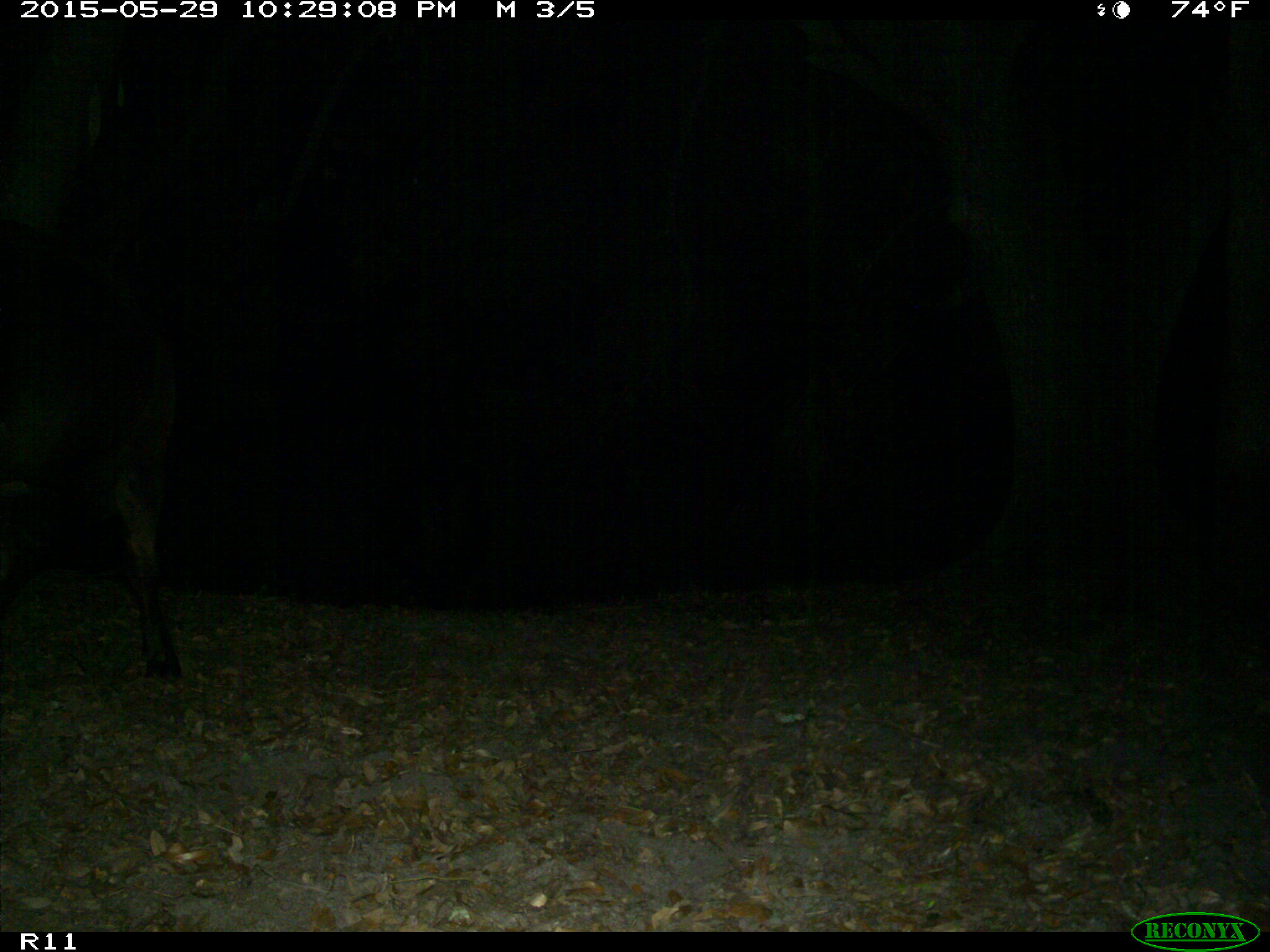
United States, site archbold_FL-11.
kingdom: Animalia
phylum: Chordata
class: Mammalia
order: Artiodactyla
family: Bovidae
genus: Bos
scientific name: Bos taurus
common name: domestic cow